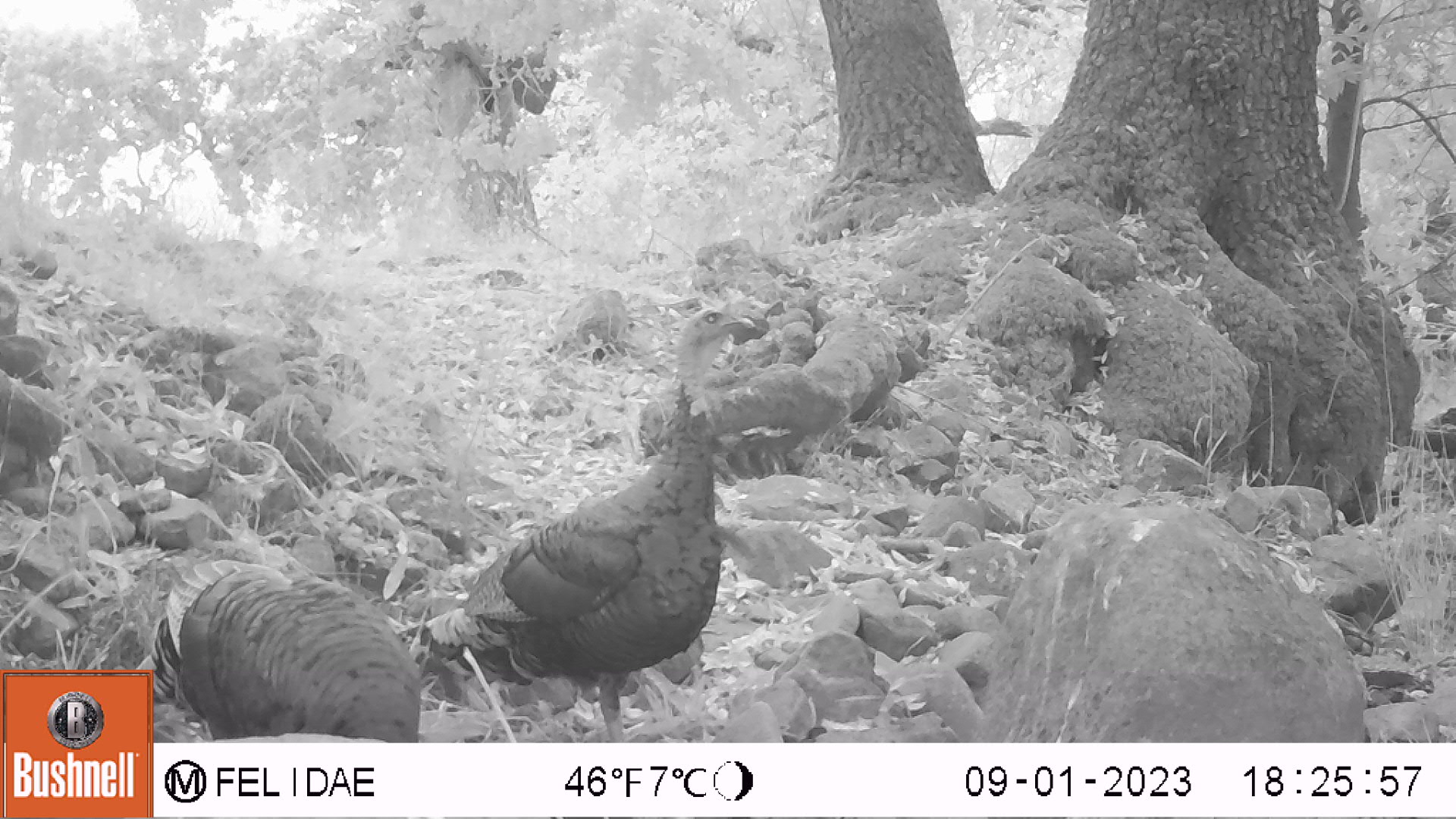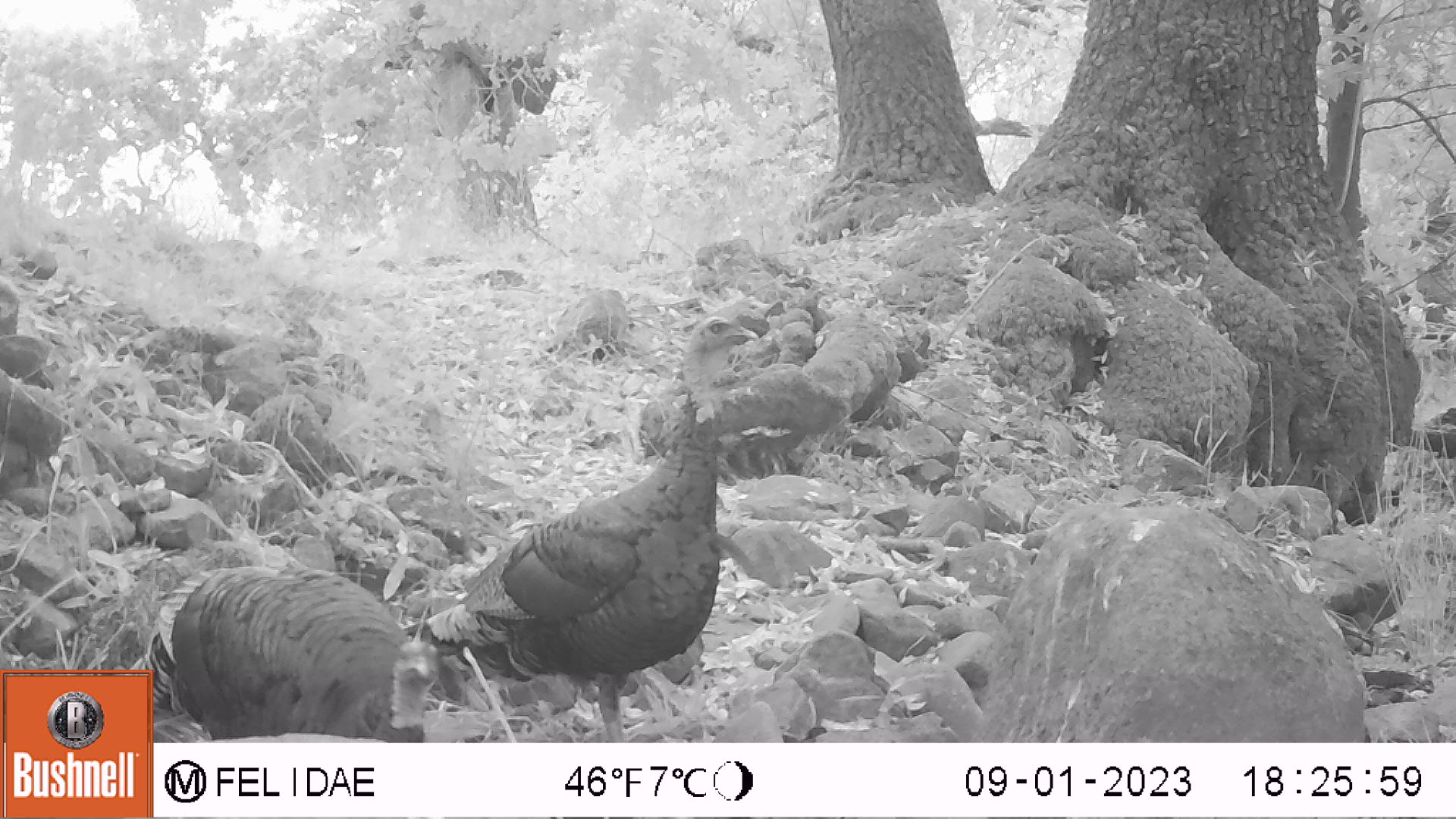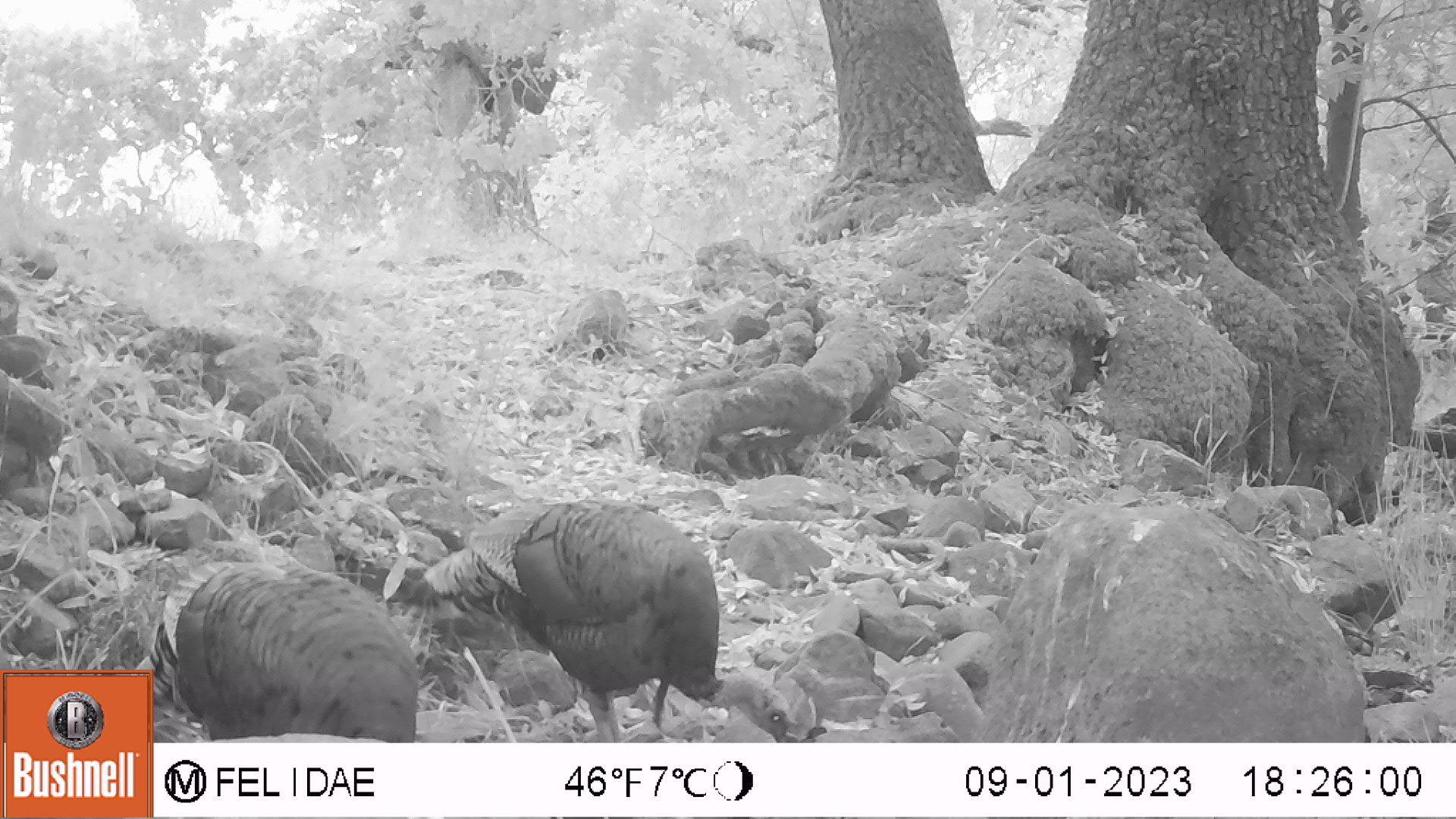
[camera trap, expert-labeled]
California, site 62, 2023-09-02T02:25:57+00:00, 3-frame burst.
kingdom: Animalia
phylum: Chordata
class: Aves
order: Galliformes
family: Phasianidae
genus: Meleagris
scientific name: Meleagris gallopavo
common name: turkey